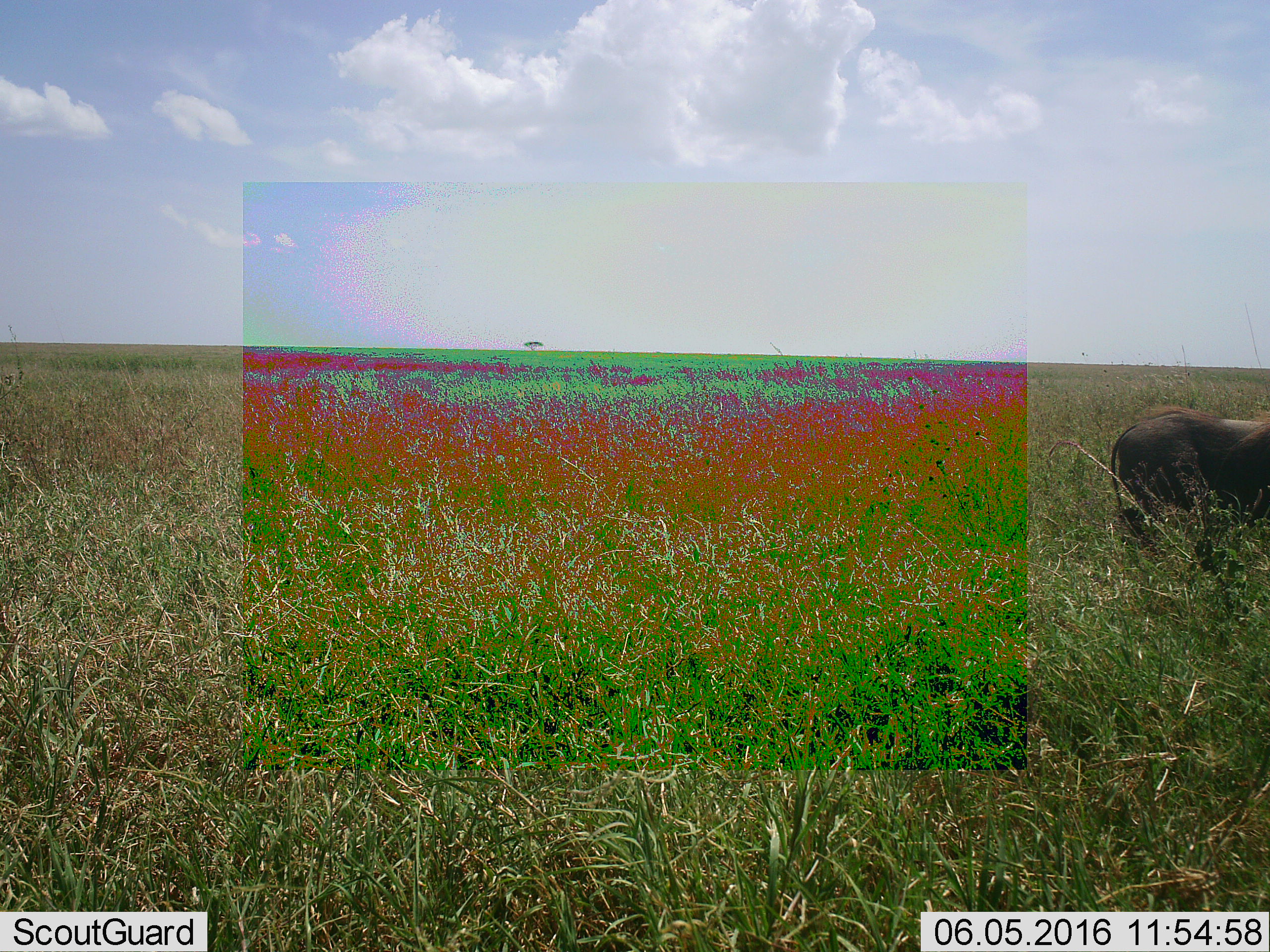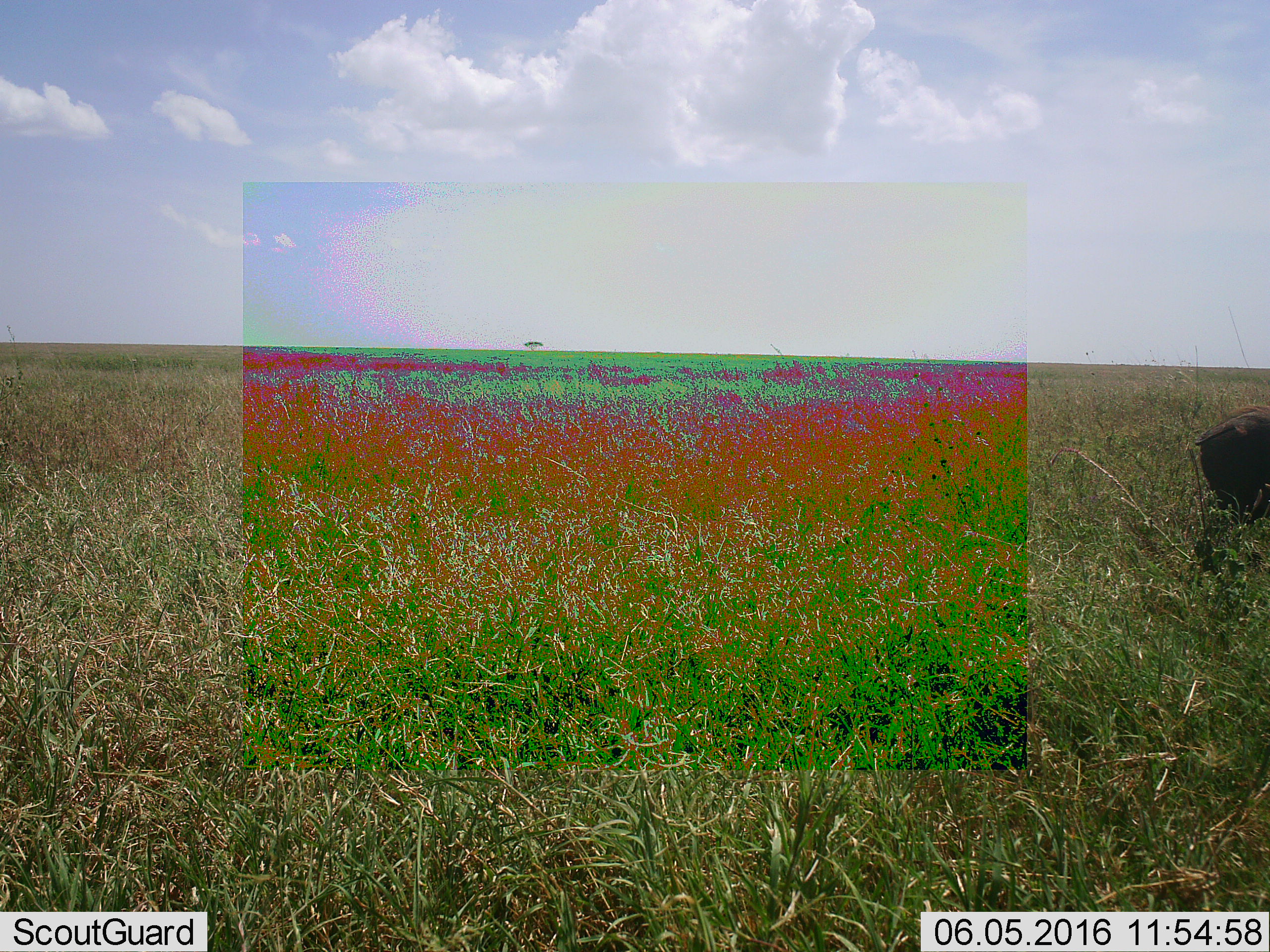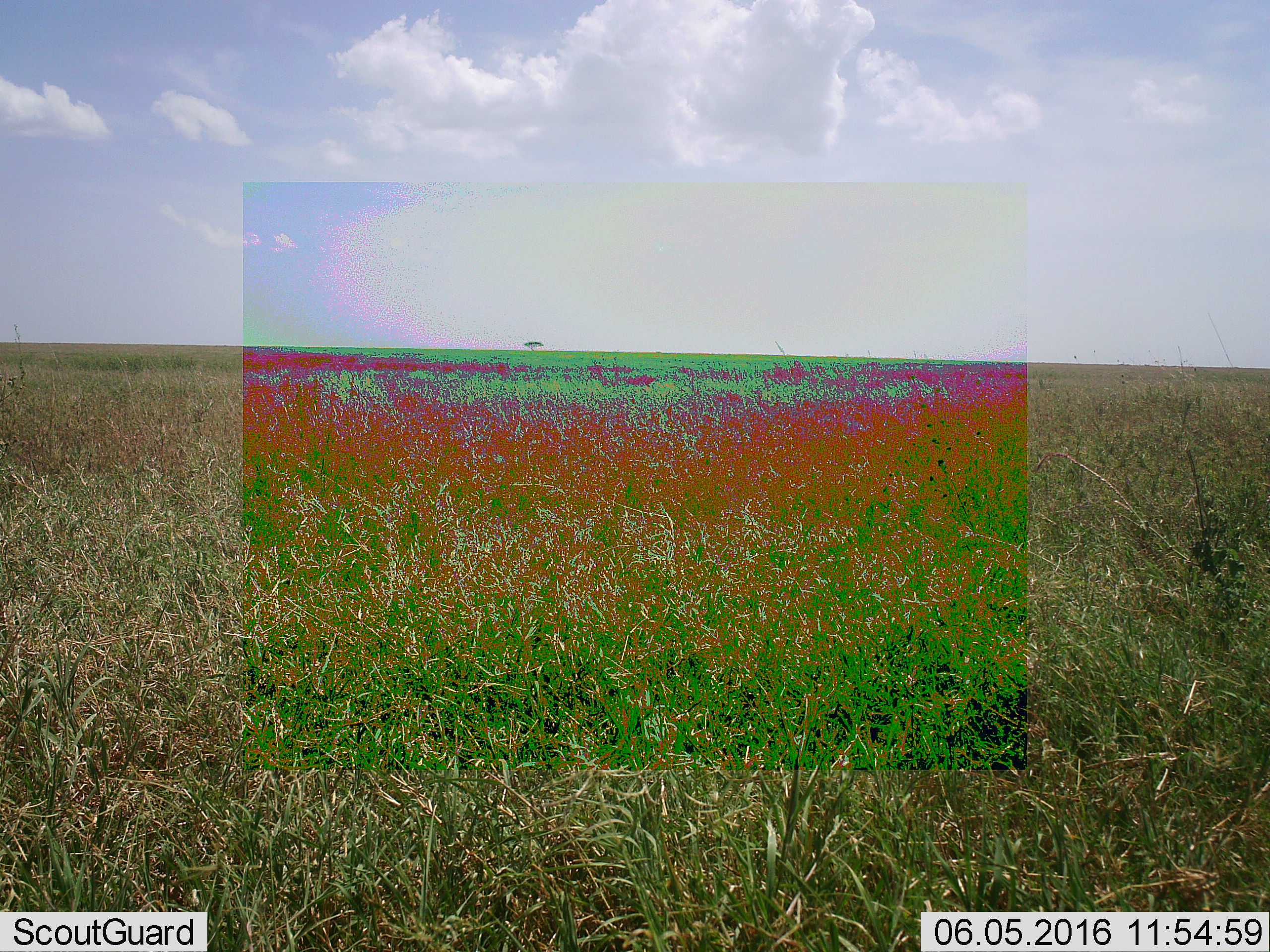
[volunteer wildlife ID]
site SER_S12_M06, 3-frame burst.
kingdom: Animalia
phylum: Chordata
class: Mammalia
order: Artiodactyla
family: Suidae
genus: Phacochoerus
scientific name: Phacochoerus africanus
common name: warthog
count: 1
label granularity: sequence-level